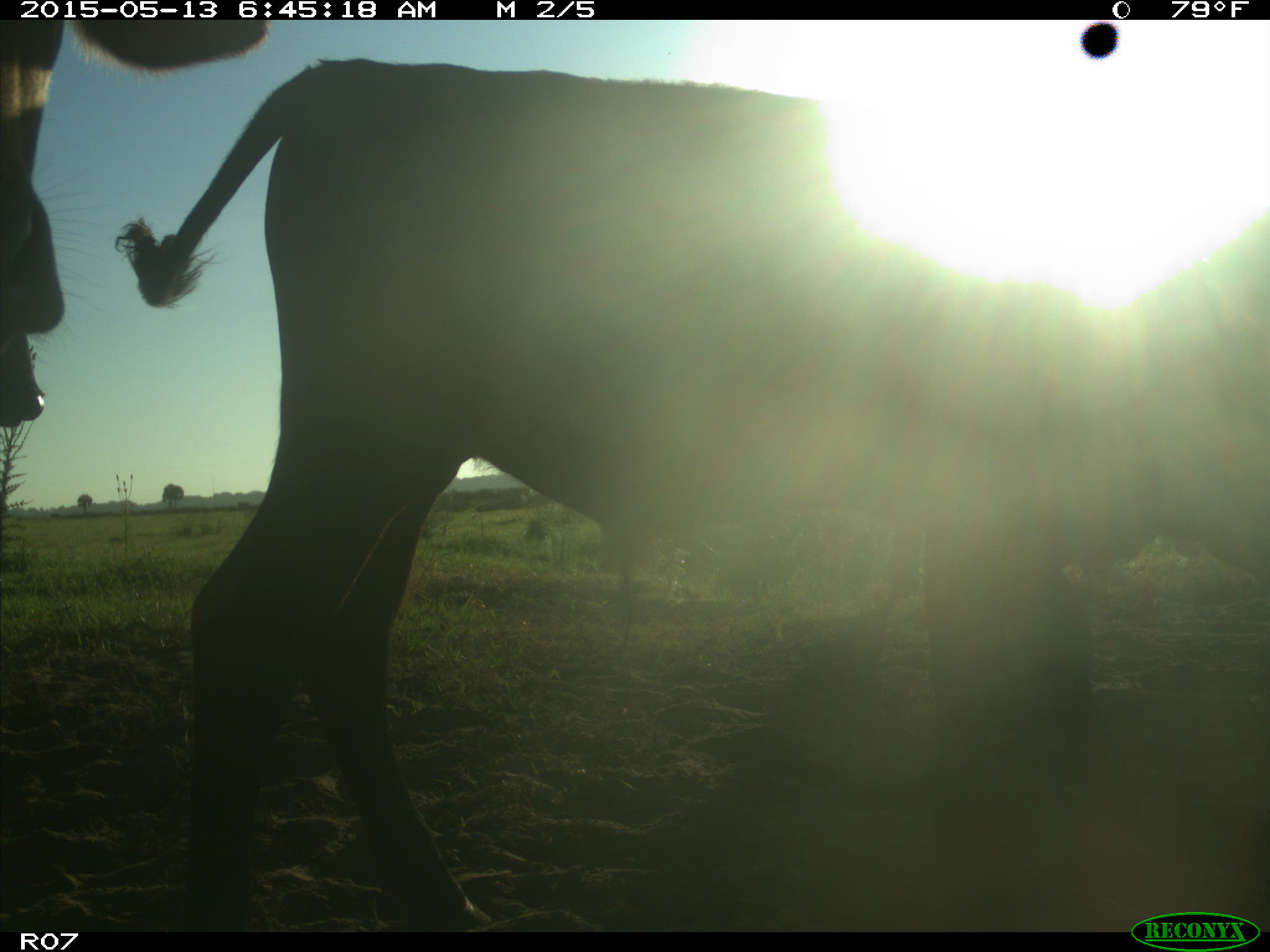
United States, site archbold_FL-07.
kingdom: Animalia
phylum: Chordata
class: Mammalia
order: Artiodactyla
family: Bovidae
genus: Bos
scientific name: Bos taurus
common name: domestic cow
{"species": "Bos taurus (domestic cow)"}